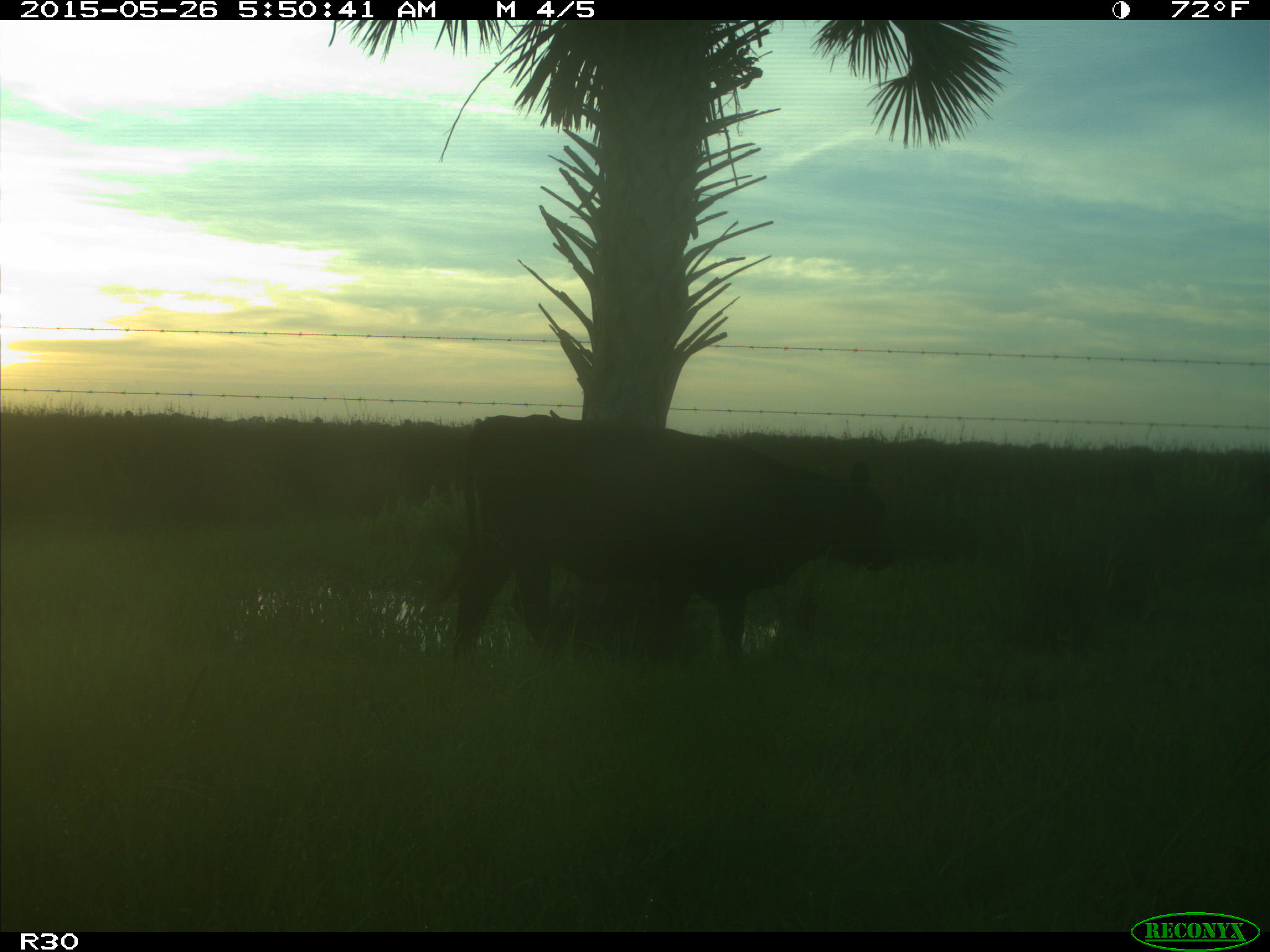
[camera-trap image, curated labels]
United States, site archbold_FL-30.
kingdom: Animalia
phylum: Chordata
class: Mammalia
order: Artiodactyla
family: Bovidae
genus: Bos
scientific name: Bos taurus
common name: domestic cow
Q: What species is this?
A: Bos taurus (domestic cow).